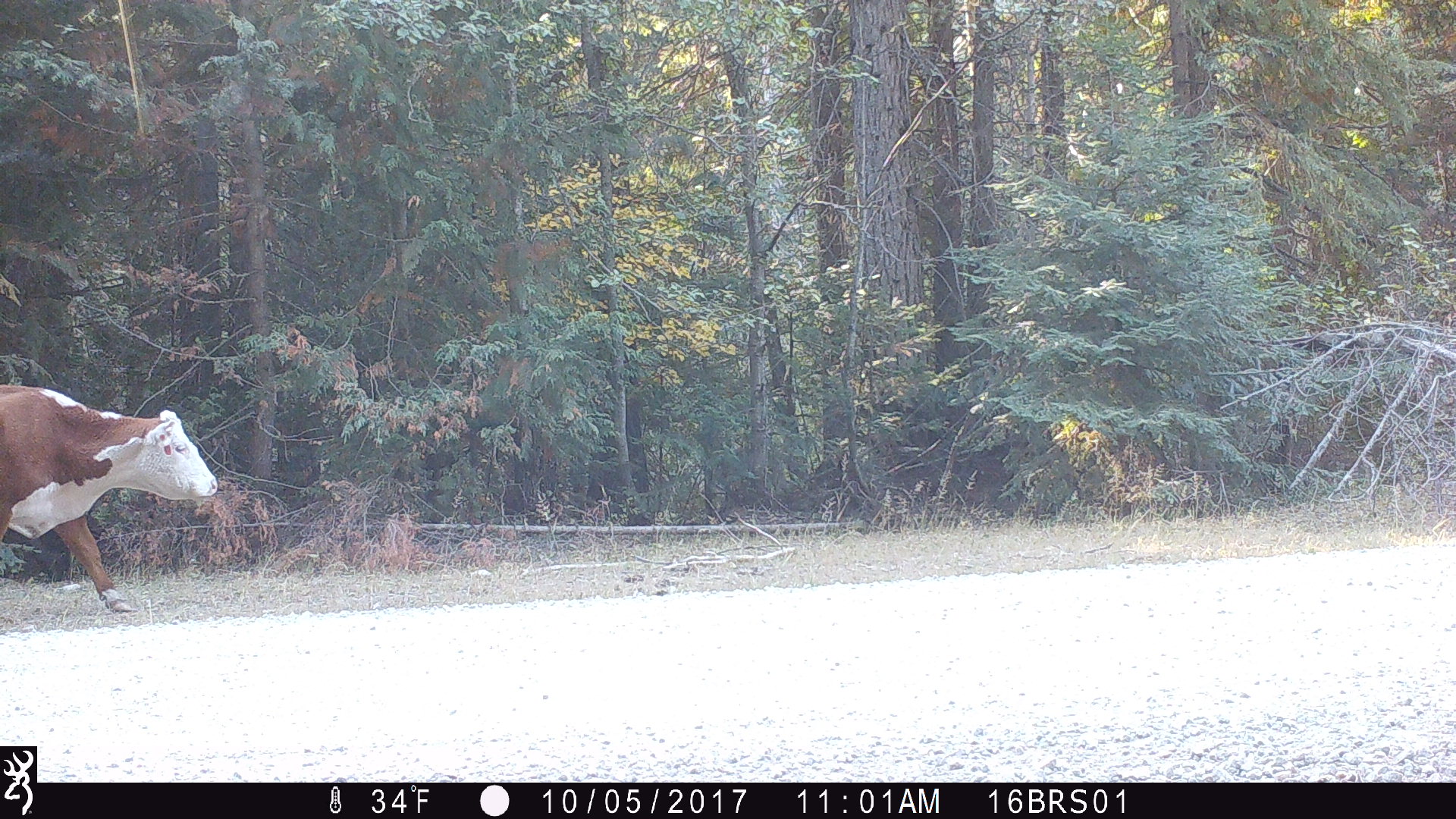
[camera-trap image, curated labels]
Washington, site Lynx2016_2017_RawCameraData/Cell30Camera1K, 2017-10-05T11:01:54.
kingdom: Animalia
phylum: Chordata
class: Mammalia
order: Artiodactyla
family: Bovidae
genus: Bos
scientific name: Bos taurus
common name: domestic cattle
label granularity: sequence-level